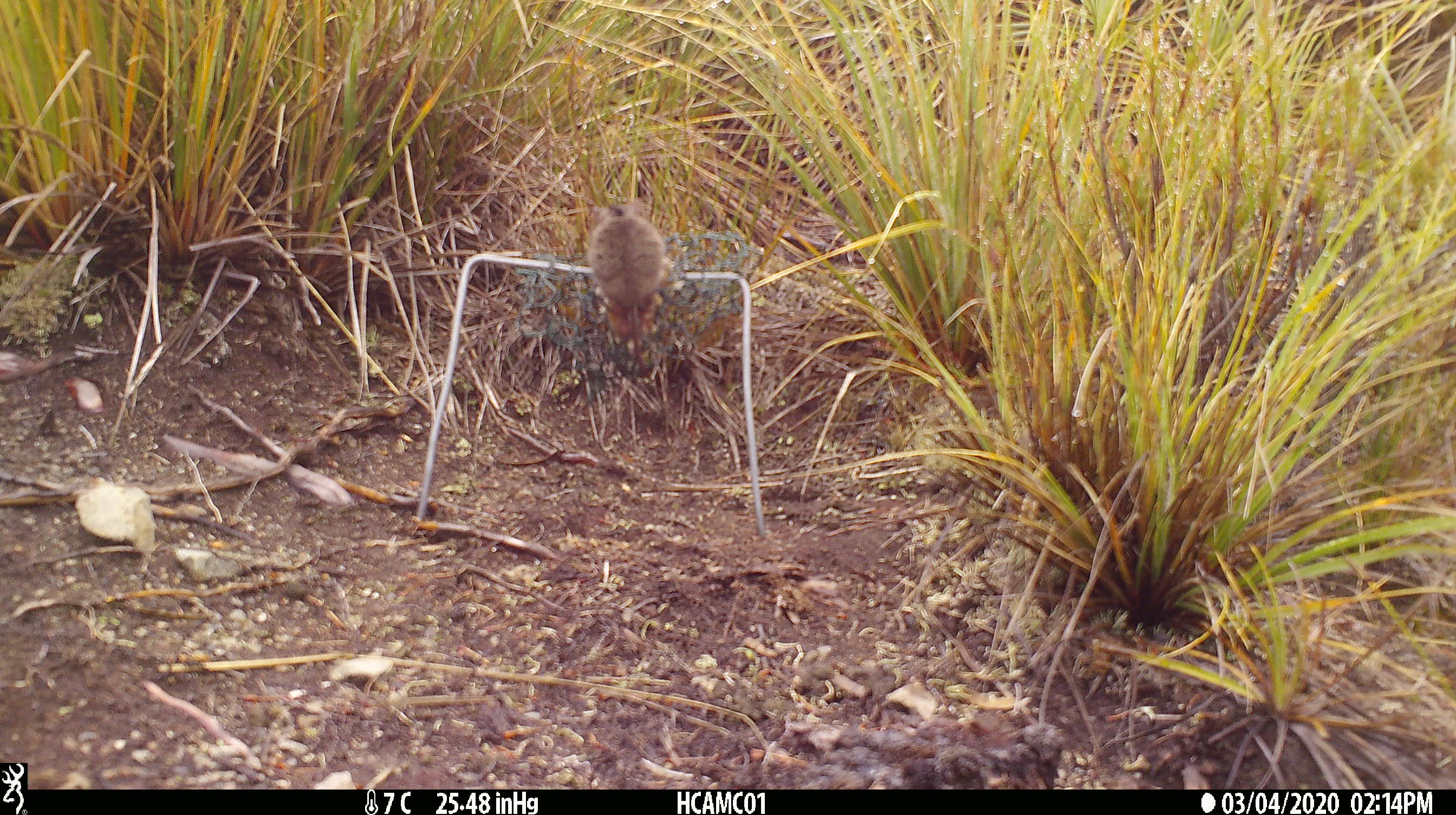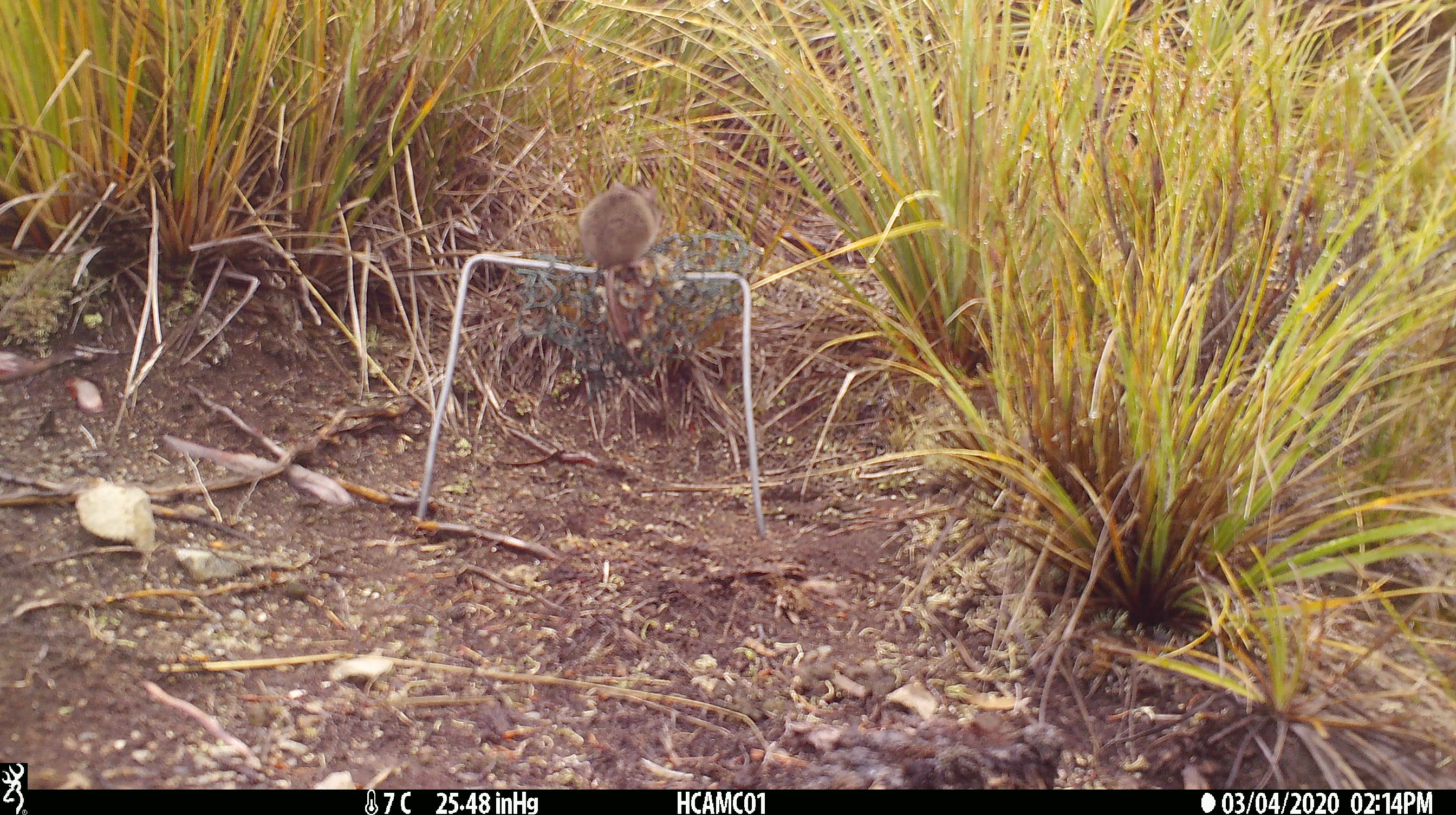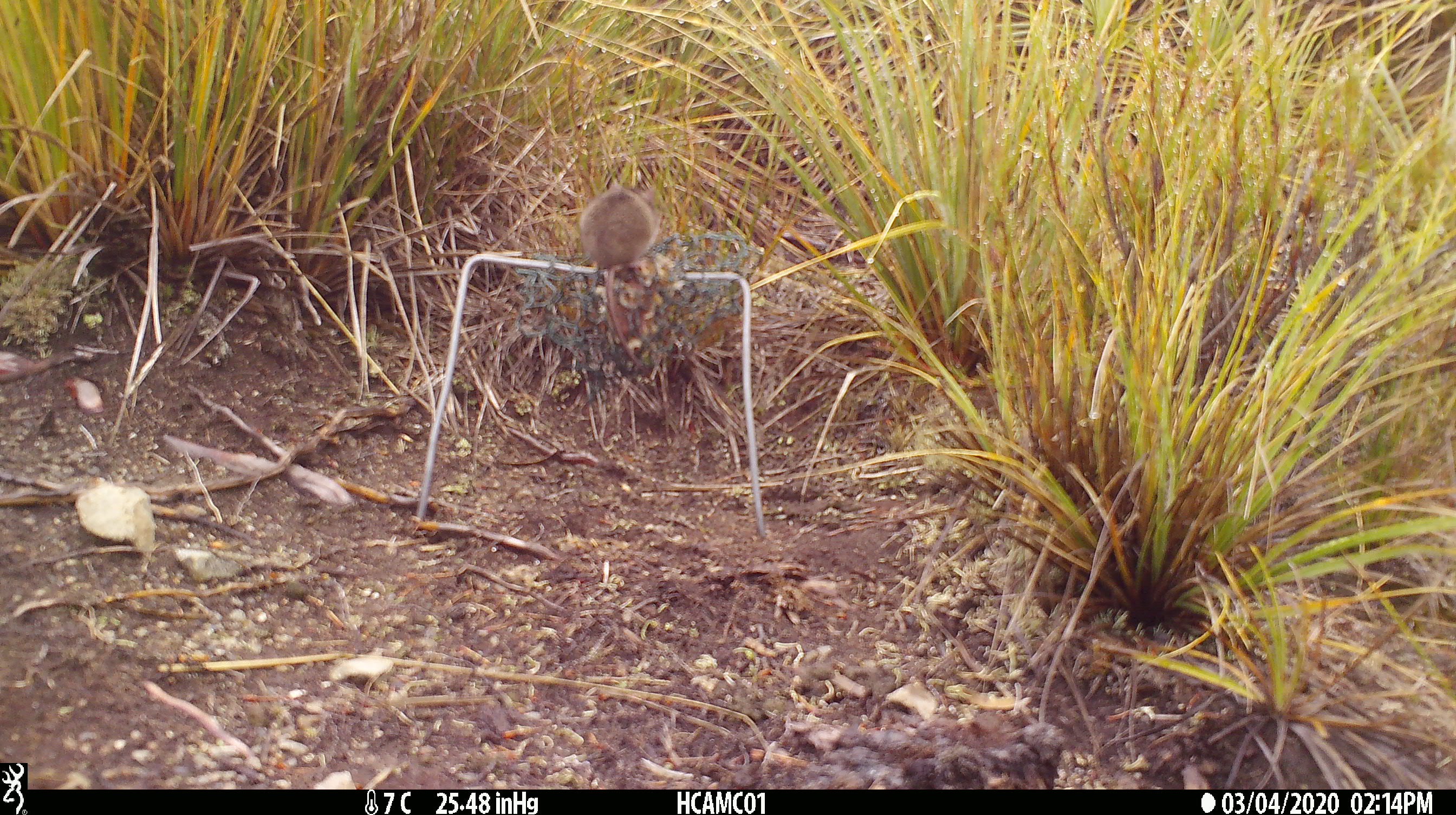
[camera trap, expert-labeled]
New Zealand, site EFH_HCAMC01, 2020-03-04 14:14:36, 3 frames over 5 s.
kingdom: Animalia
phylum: Chordata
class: Mammalia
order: Rodentia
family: Muridae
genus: Mus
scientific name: Mus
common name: mouse